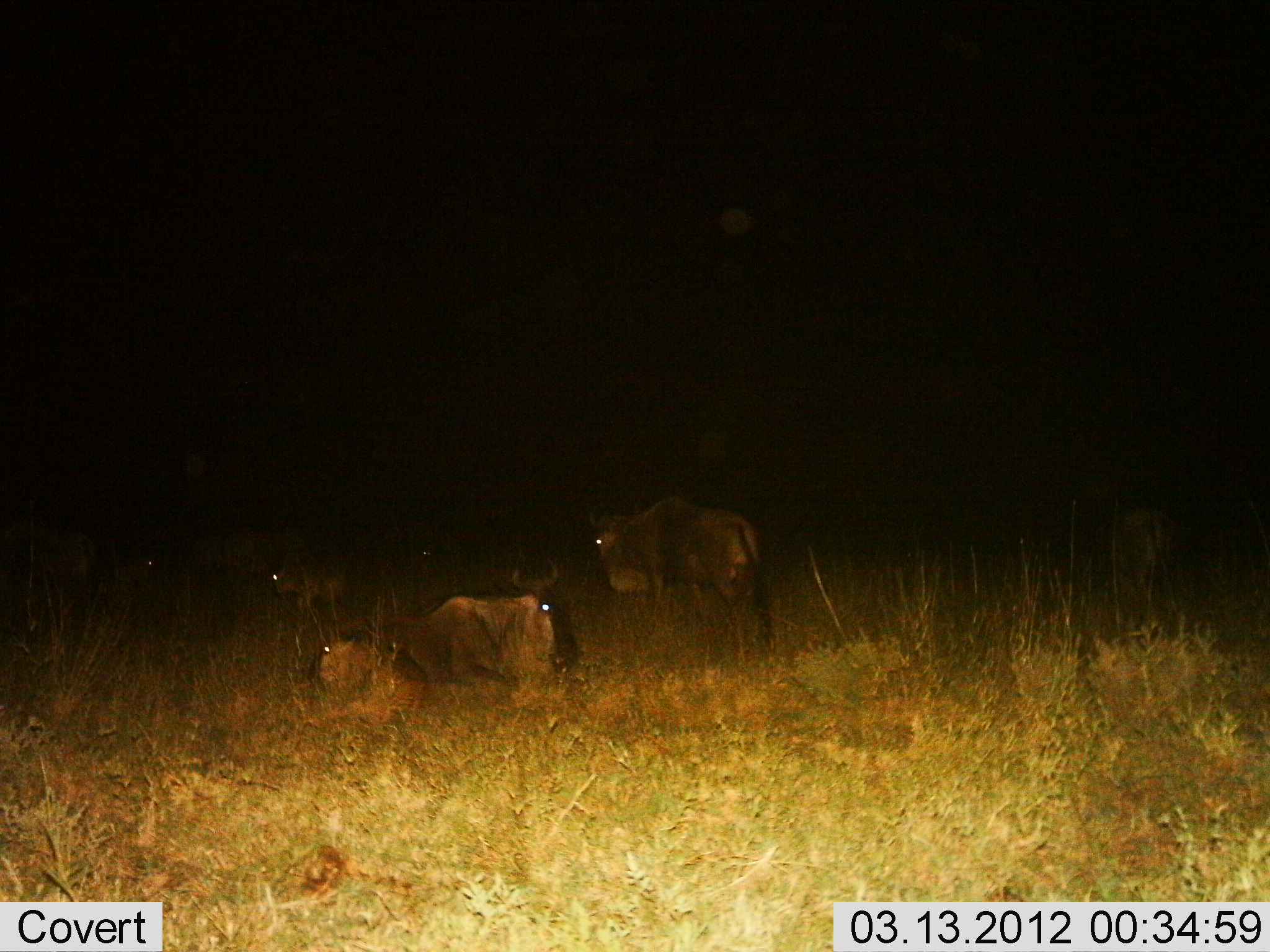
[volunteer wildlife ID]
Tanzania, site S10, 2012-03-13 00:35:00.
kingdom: Animalia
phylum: Chordata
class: Mammalia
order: Artiodactyla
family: Bovidae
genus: Connochaetes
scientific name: Connochaetes taurinus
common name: blue wildebeest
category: wildebeest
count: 7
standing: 68%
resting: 100%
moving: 5%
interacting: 0%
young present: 37%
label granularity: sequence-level